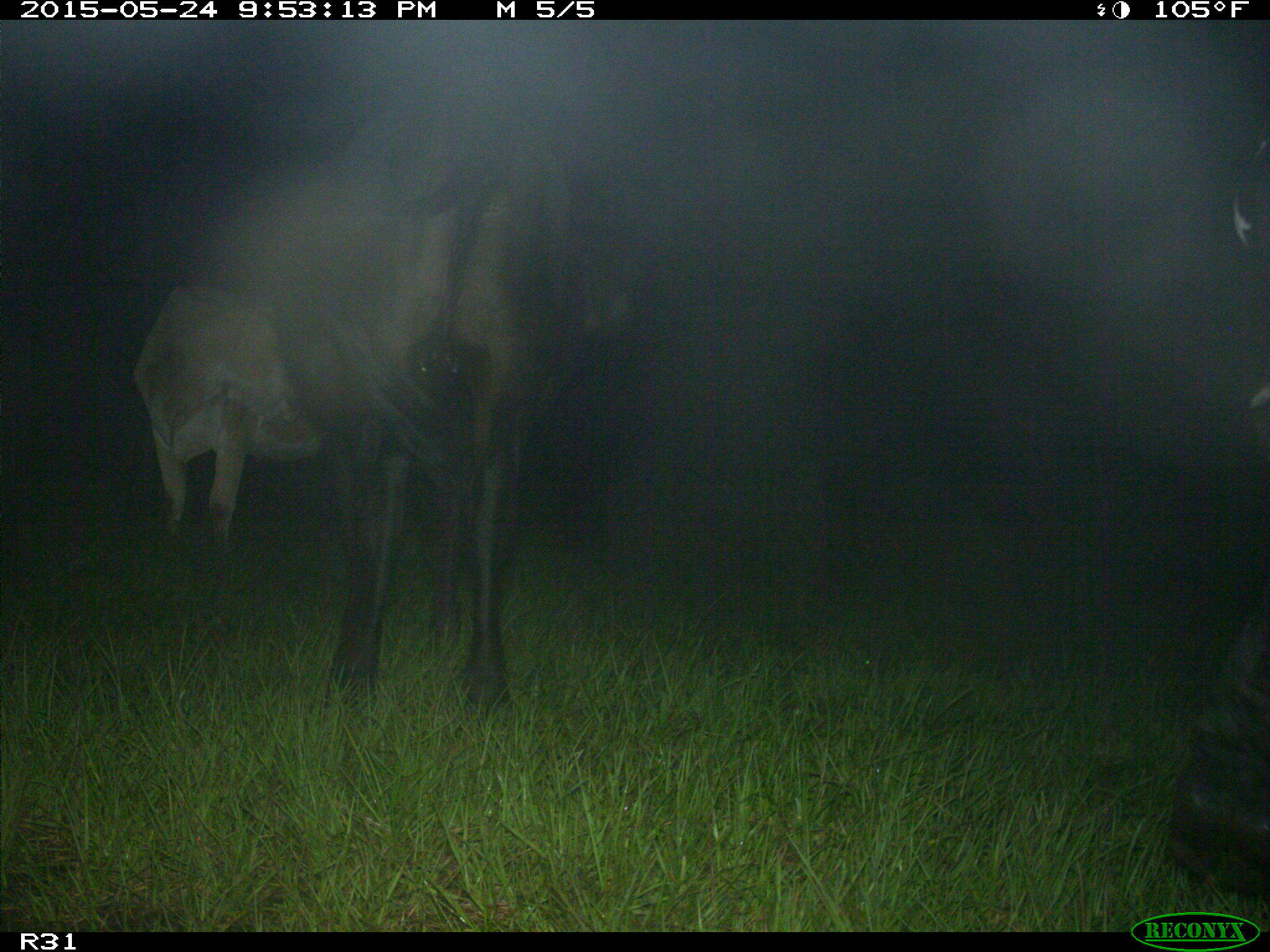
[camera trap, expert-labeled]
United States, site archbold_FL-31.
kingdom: Animalia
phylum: Chordata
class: Mammalia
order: Artiodactyla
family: Bovidae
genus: Bos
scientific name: Bos taurus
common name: domestic cow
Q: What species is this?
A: Bos taurus (domestic cow).